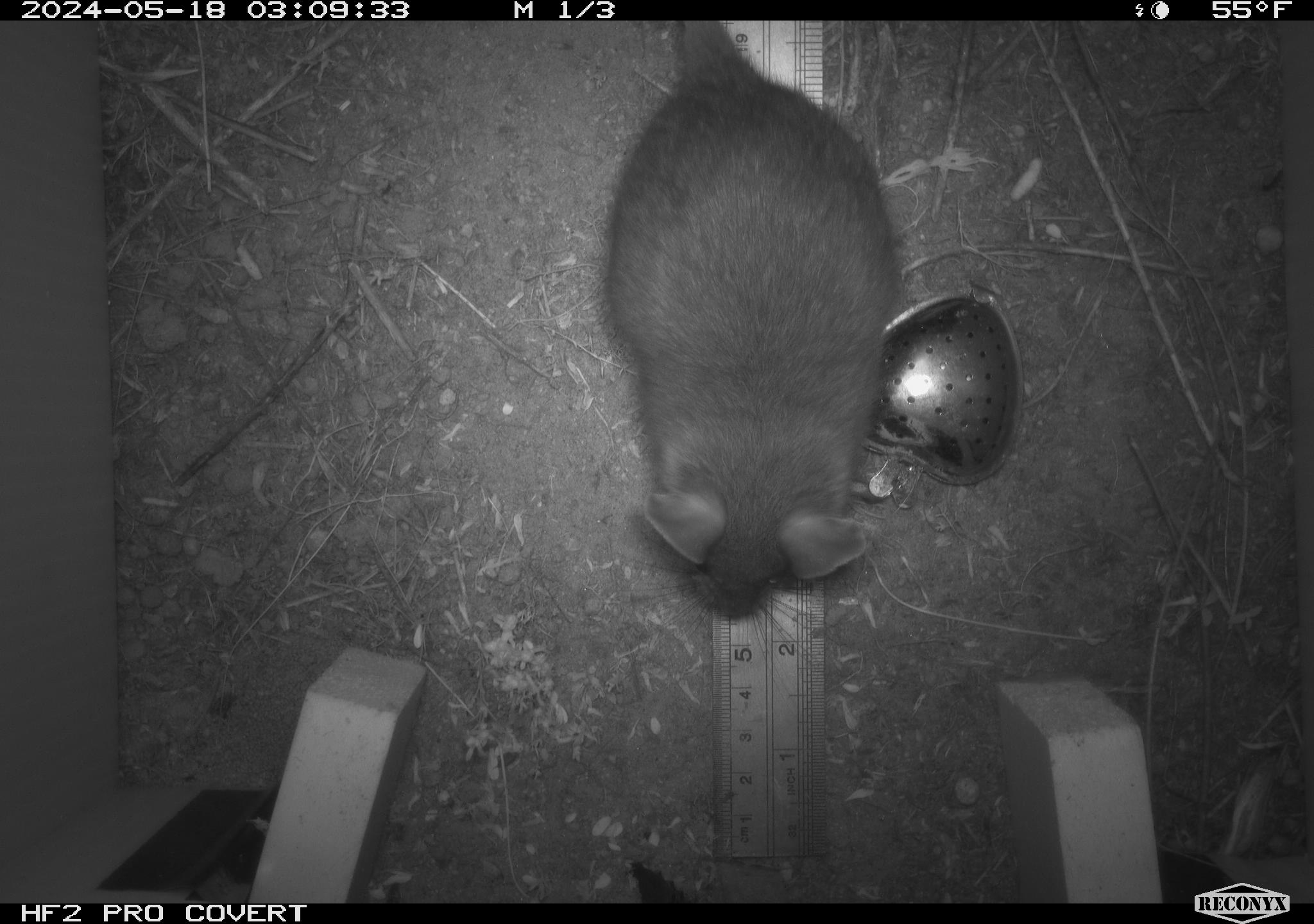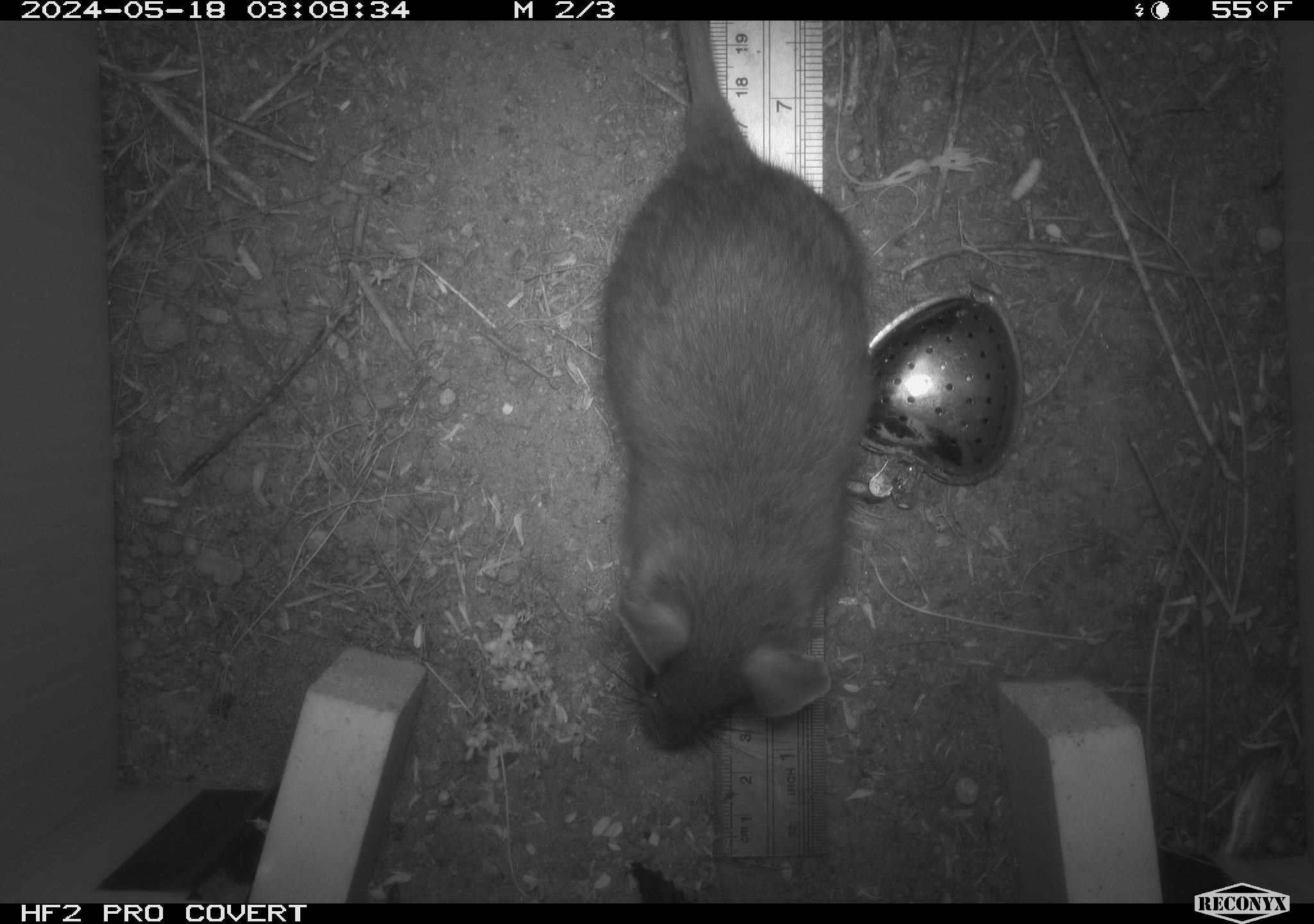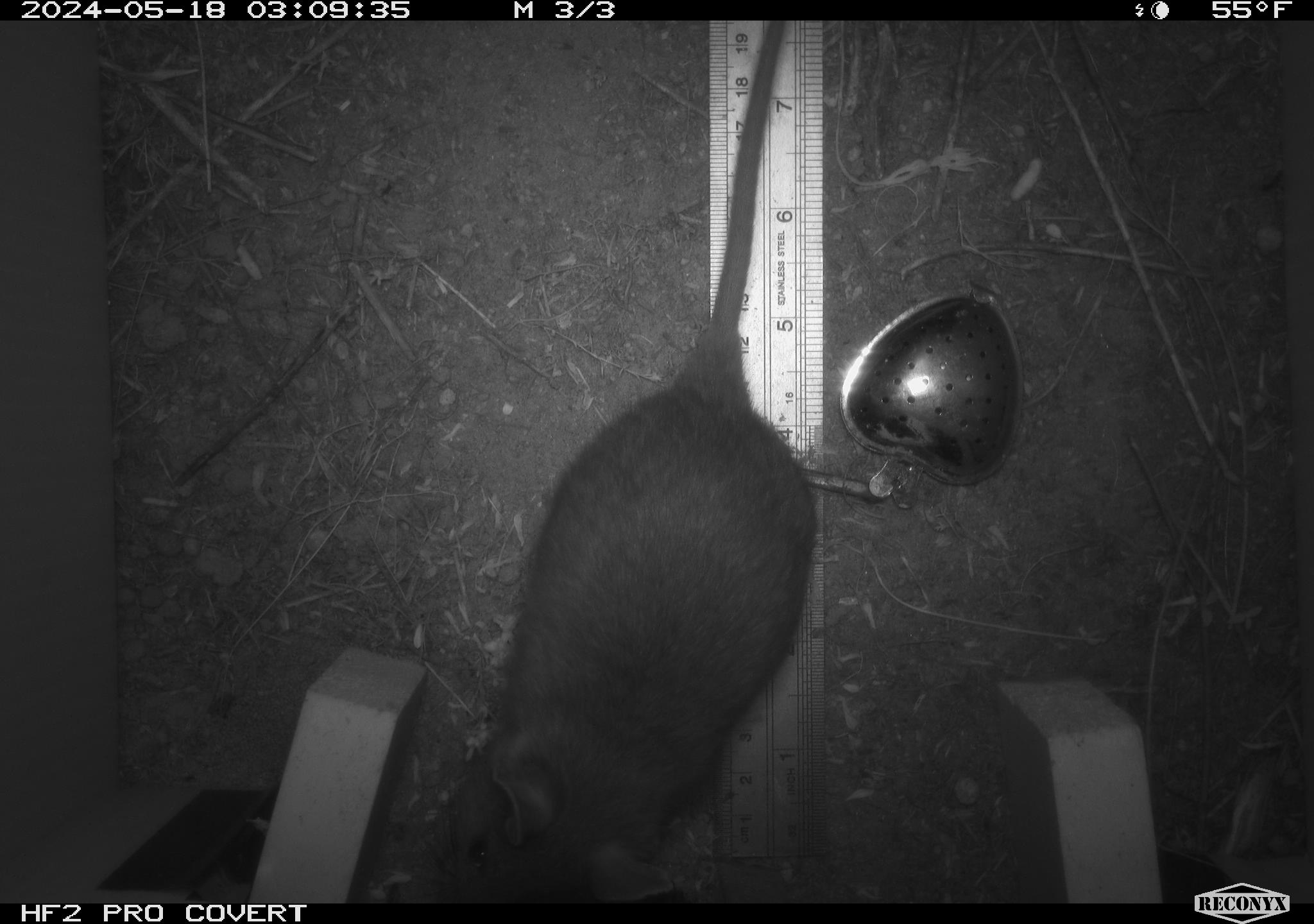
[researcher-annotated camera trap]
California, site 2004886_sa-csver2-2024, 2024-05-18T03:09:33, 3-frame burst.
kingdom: Animalia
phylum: Chordata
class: Mammalia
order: Rodentia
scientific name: Rodentia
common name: rodent